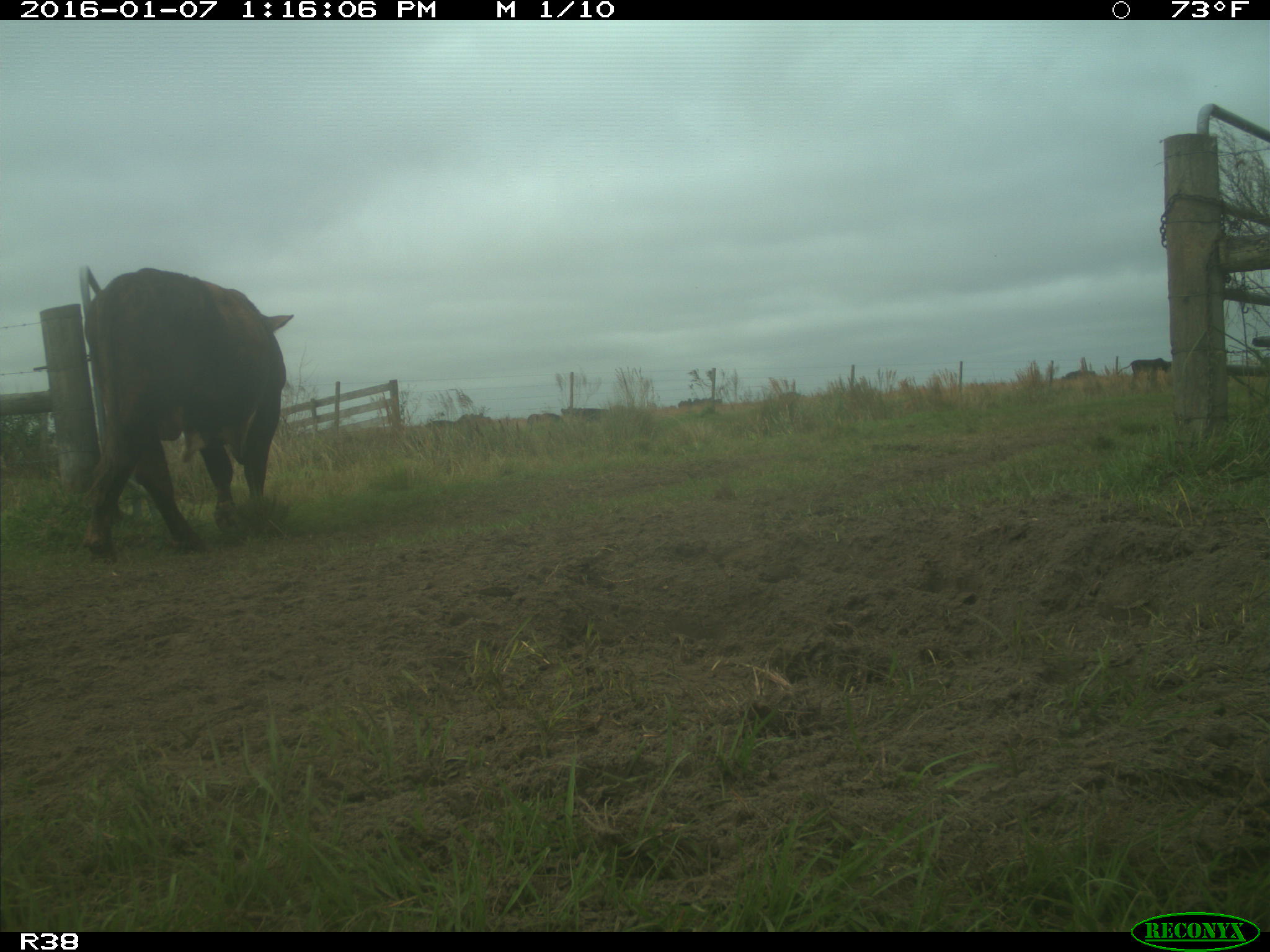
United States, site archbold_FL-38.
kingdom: Animalia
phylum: Chordata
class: Mammalia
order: Artiodactyla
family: Bovidae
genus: Bos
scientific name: Bos taurus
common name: domestic cow